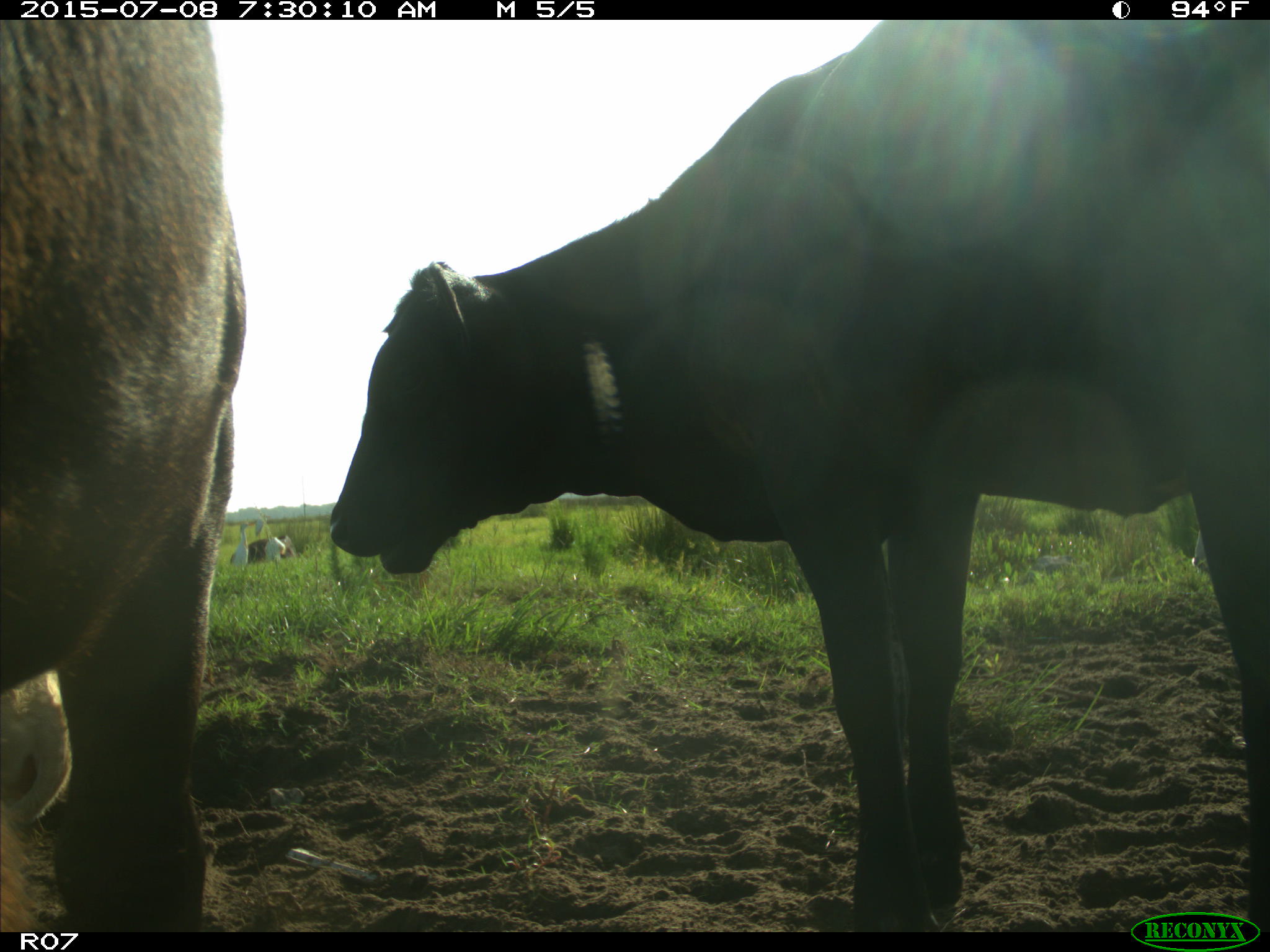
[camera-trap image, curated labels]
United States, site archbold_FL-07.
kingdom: Animalia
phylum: Chordata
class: Mammalia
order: Artiodactyla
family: Bovidae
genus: Bos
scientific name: Bos taurus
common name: domestic cow